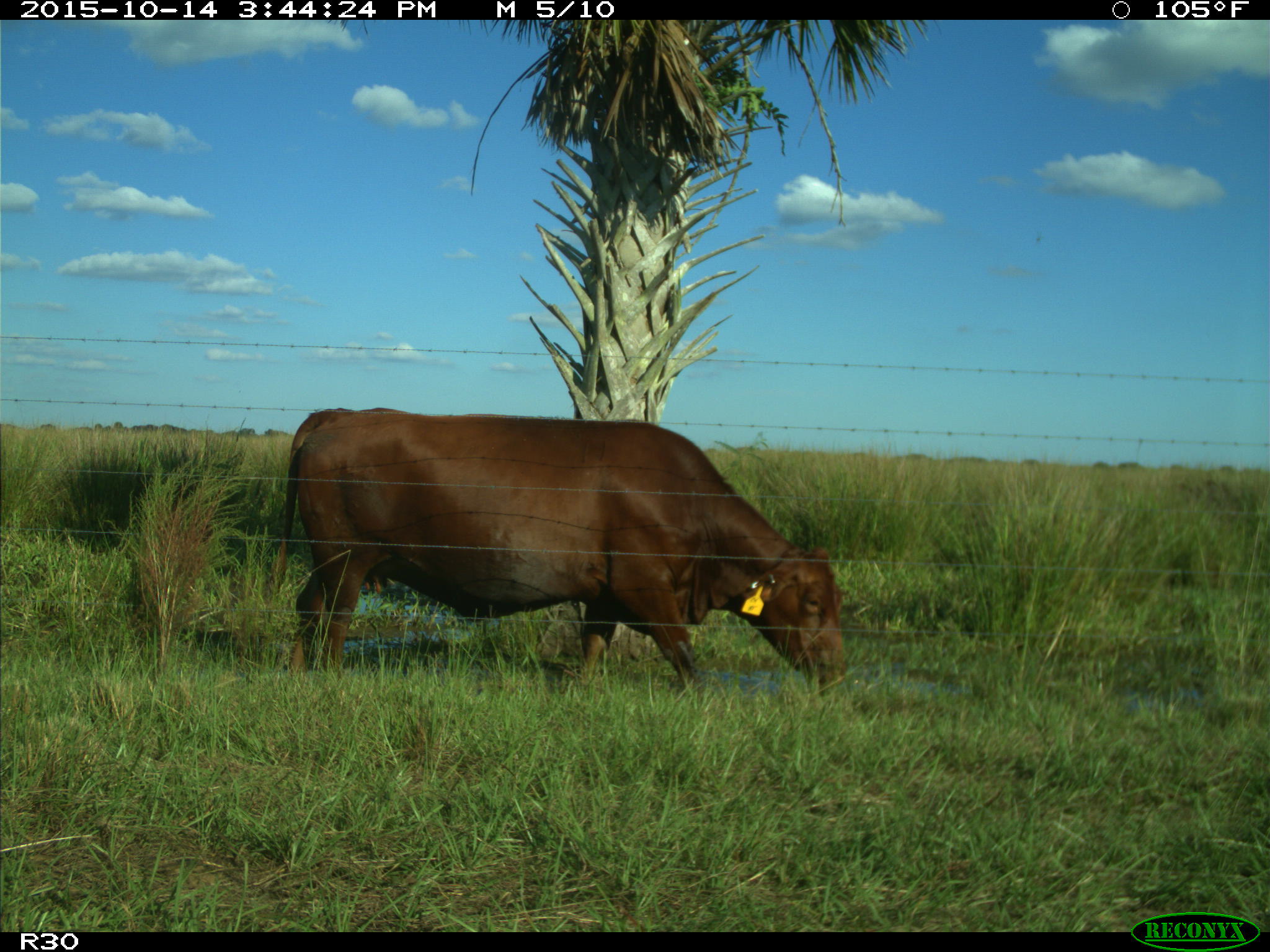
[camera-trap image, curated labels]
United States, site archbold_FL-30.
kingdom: Animalia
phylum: Chordata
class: Mammalia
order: Artiodactyla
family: Bovidae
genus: Bos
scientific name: Bos taurus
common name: domestic cow